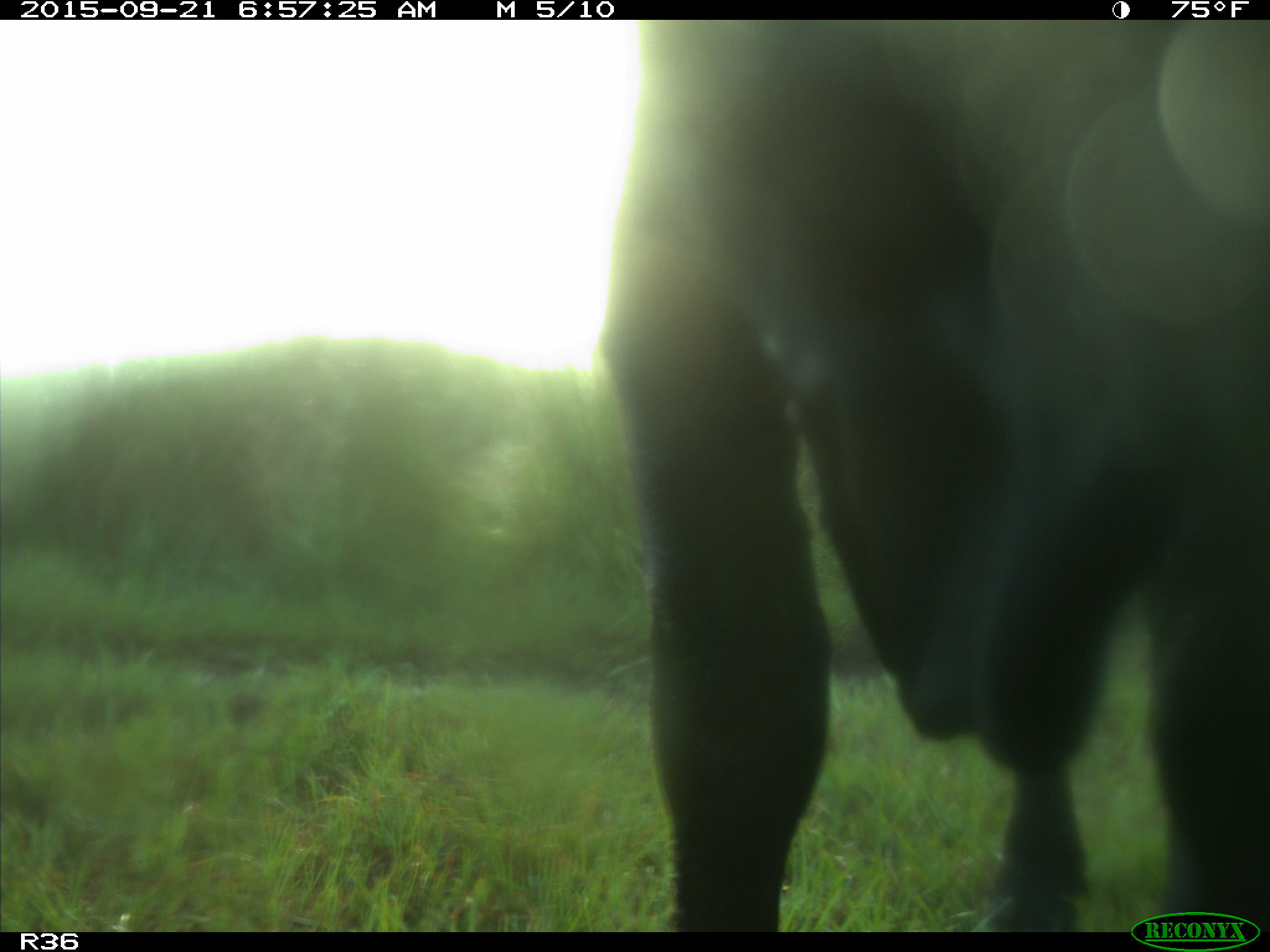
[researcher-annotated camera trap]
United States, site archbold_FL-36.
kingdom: Animalia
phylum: Chordata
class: Mammalia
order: Artiodactyla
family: Bovidae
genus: Bos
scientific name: Bos taurus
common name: domestic cow